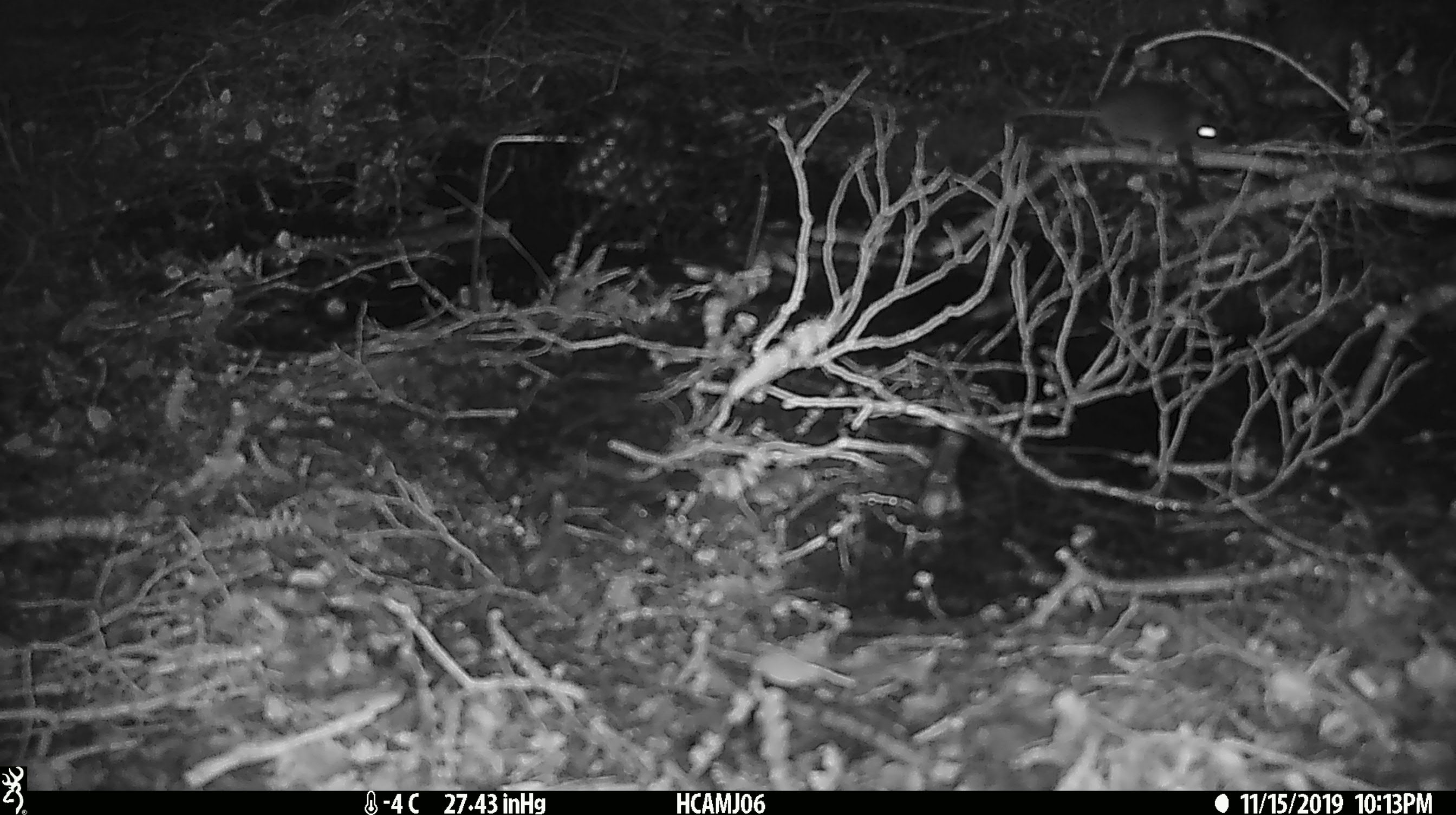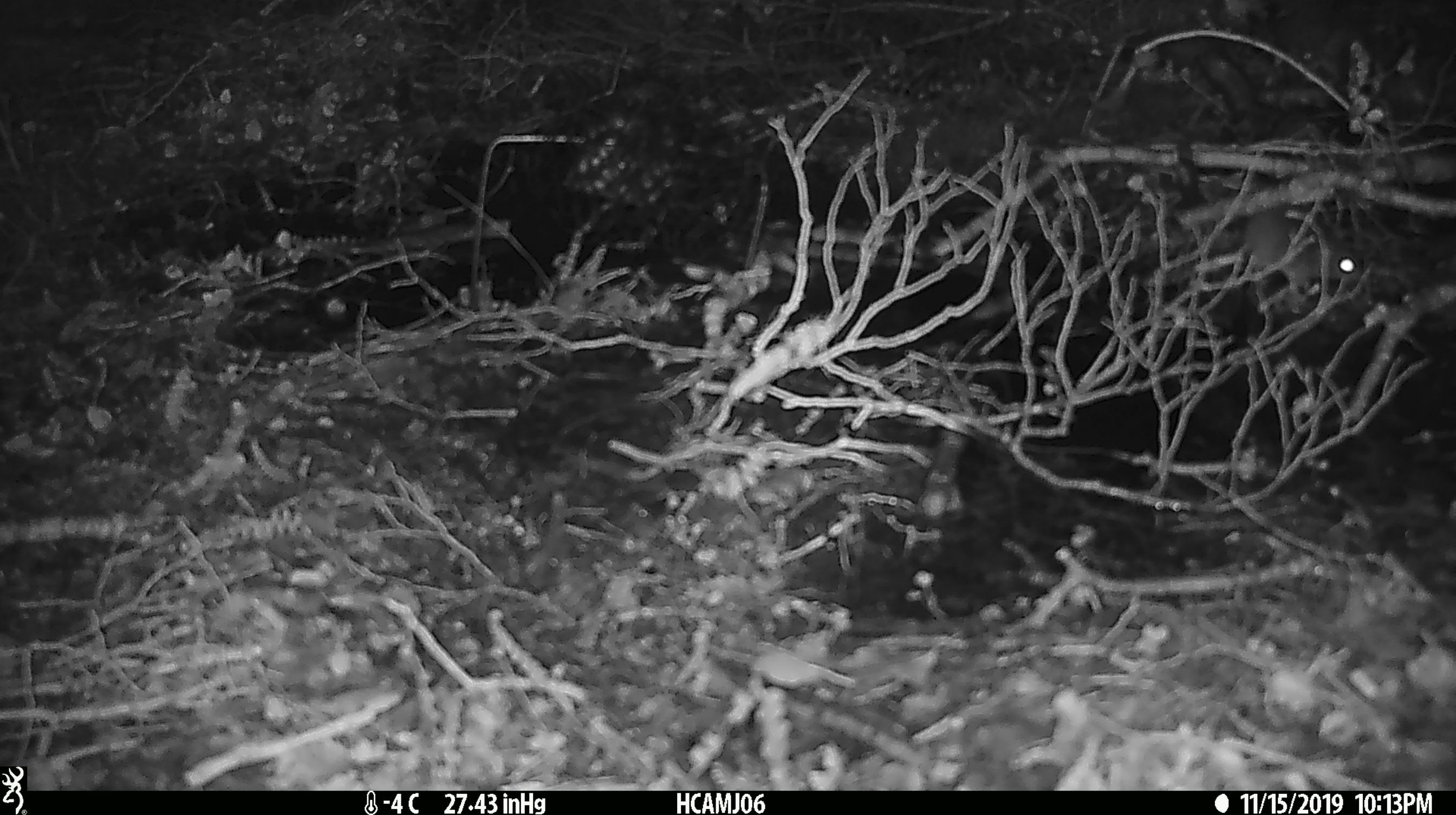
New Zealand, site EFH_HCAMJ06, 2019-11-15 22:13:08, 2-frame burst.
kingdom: Animalia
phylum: Chordata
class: Mammalia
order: Rodentia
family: Muridae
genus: Mus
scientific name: Mus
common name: mouse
Mouse (Mus).